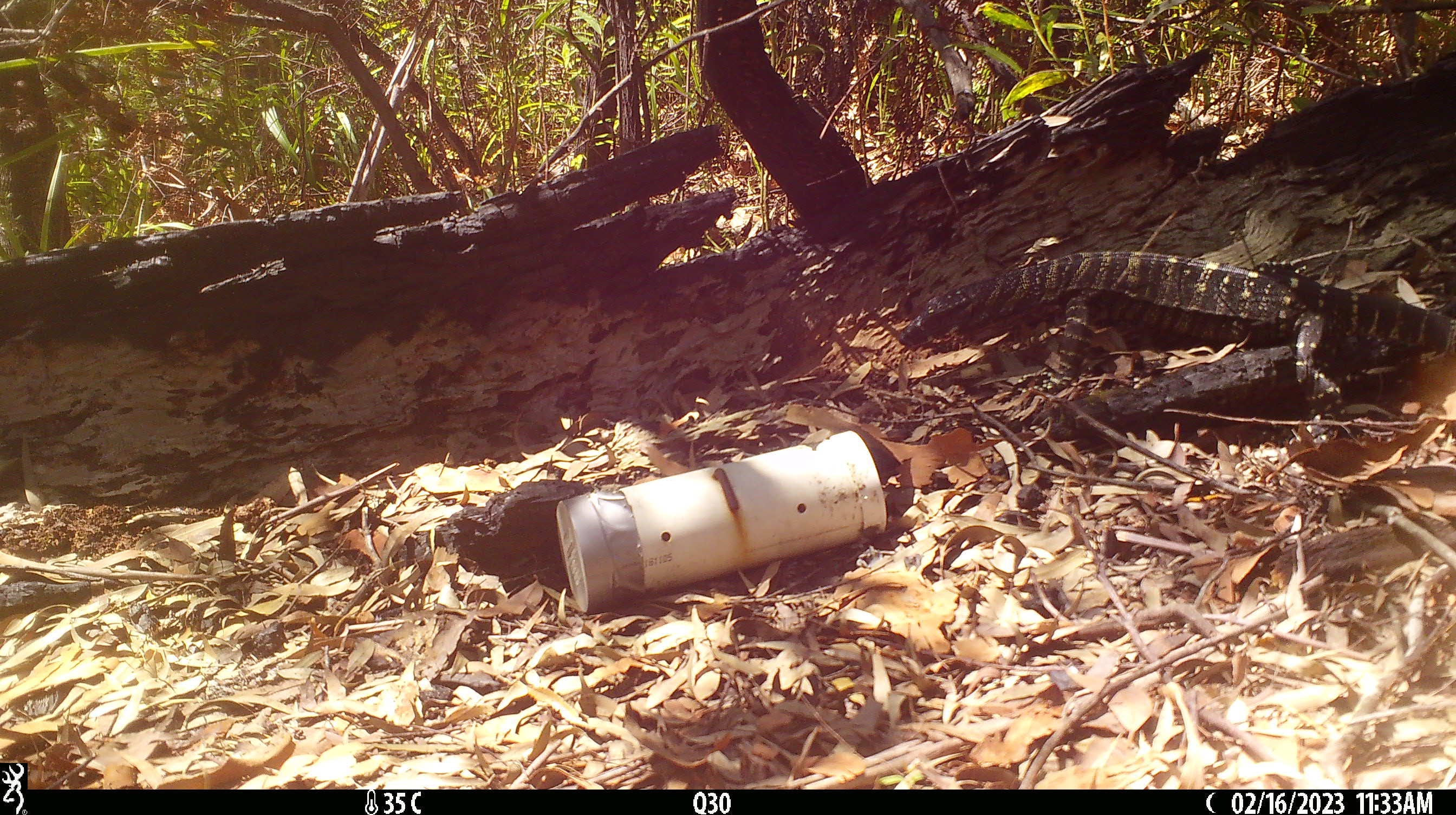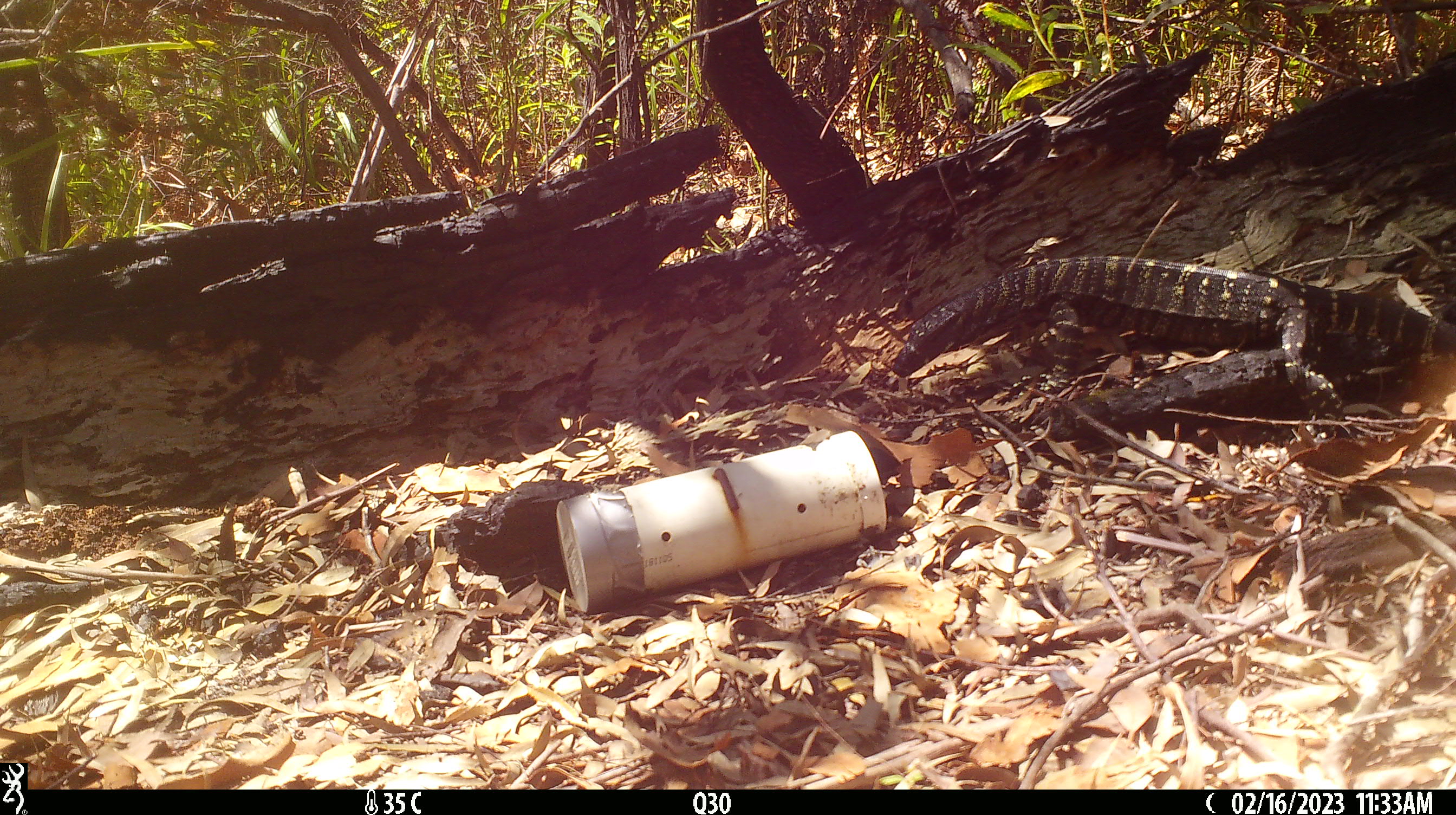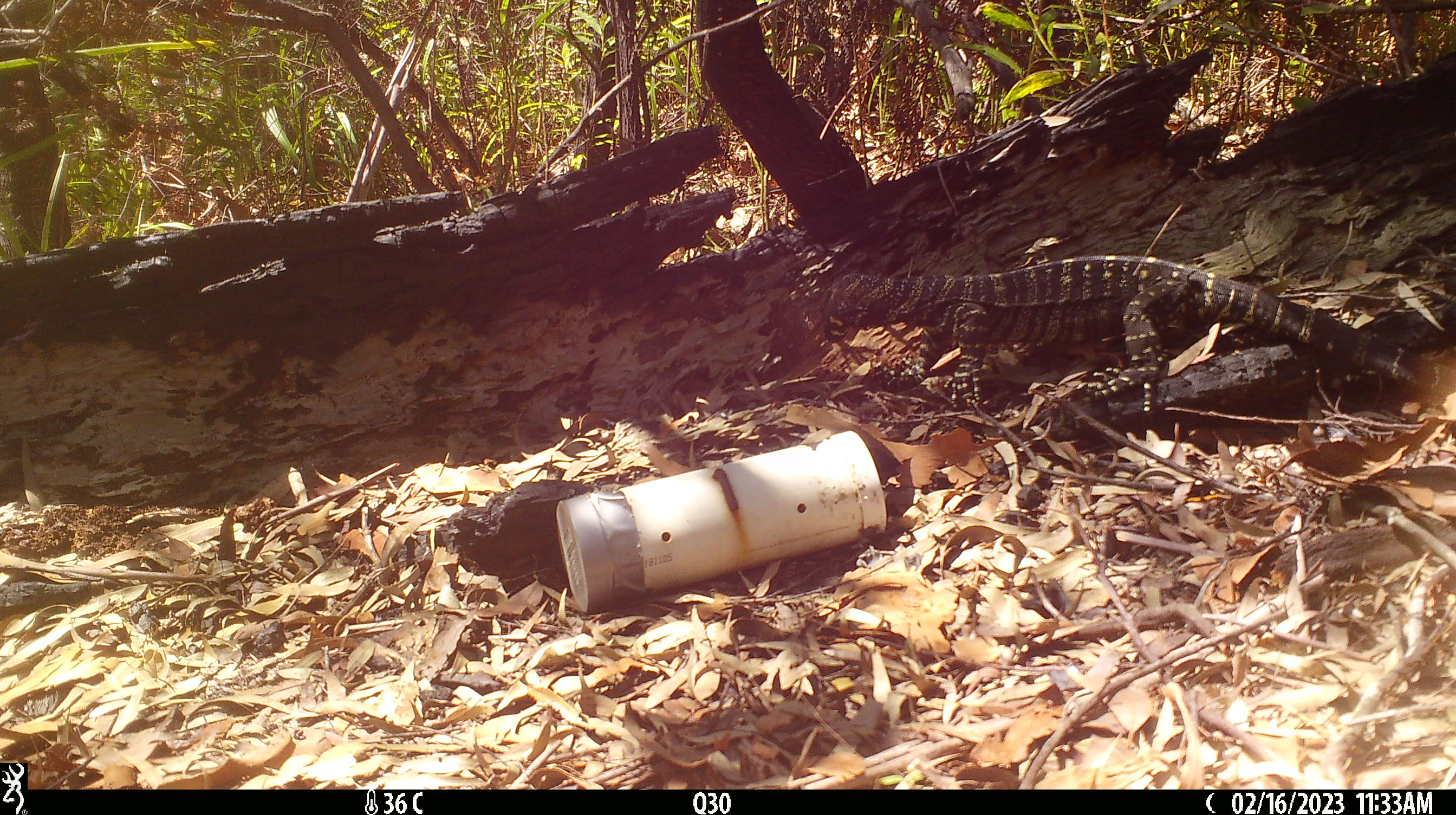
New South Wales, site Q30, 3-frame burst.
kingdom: Animalia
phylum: Chordata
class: Reptilia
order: Squamata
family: Varanidae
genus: Varanus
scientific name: Varanus varius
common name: lace monitor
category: goanna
Goanna (lace monitor) (Varanus varius).